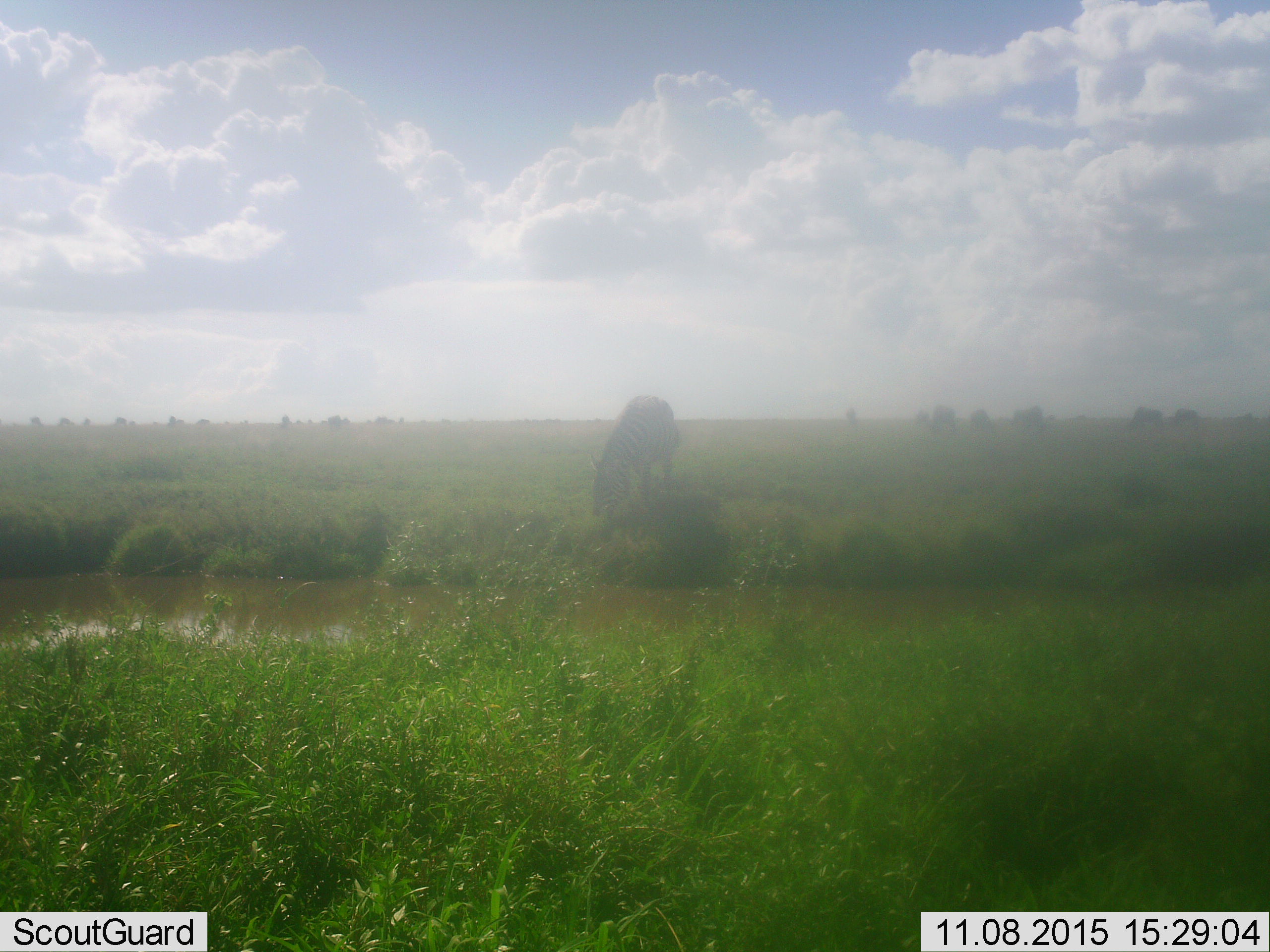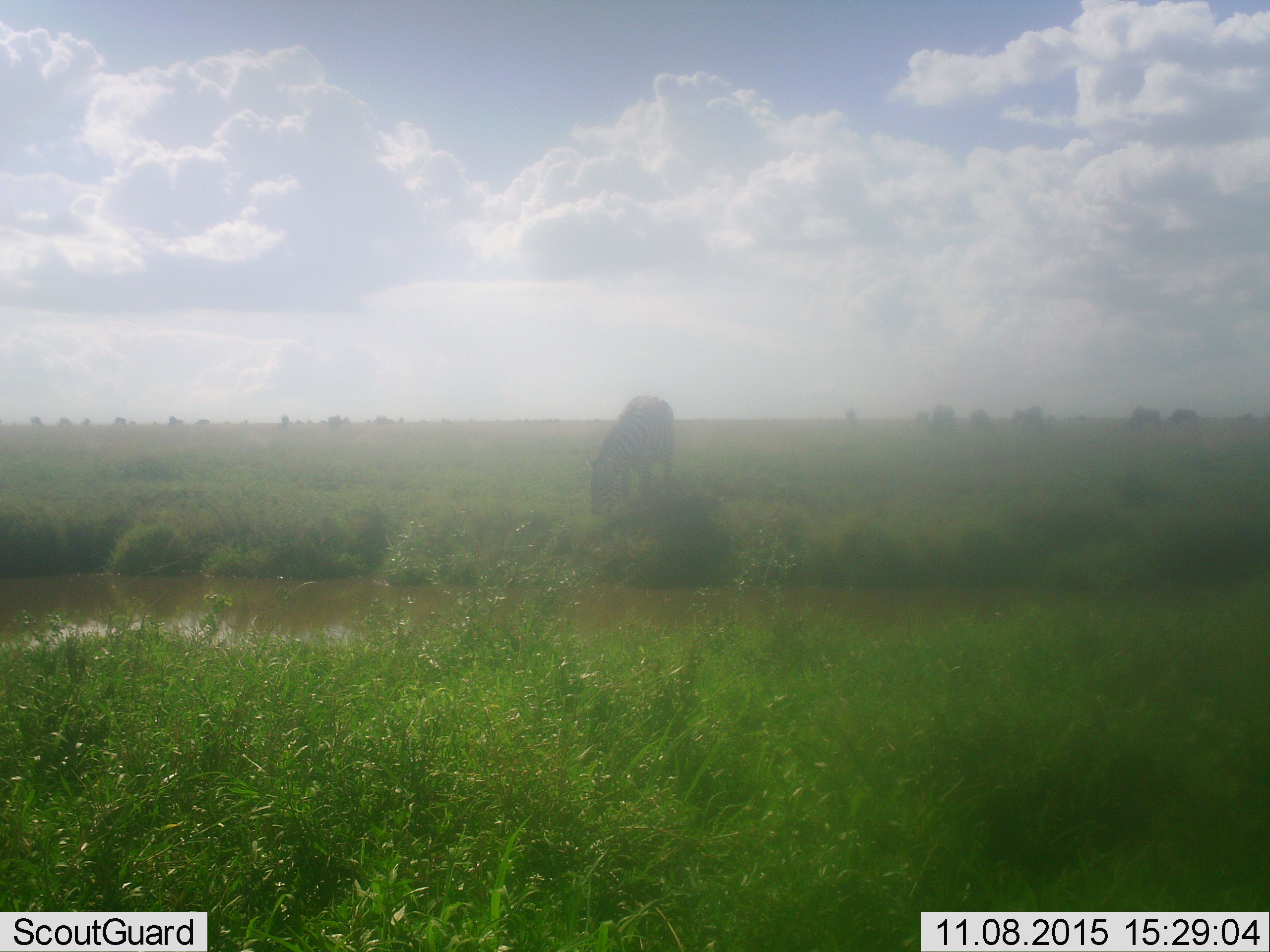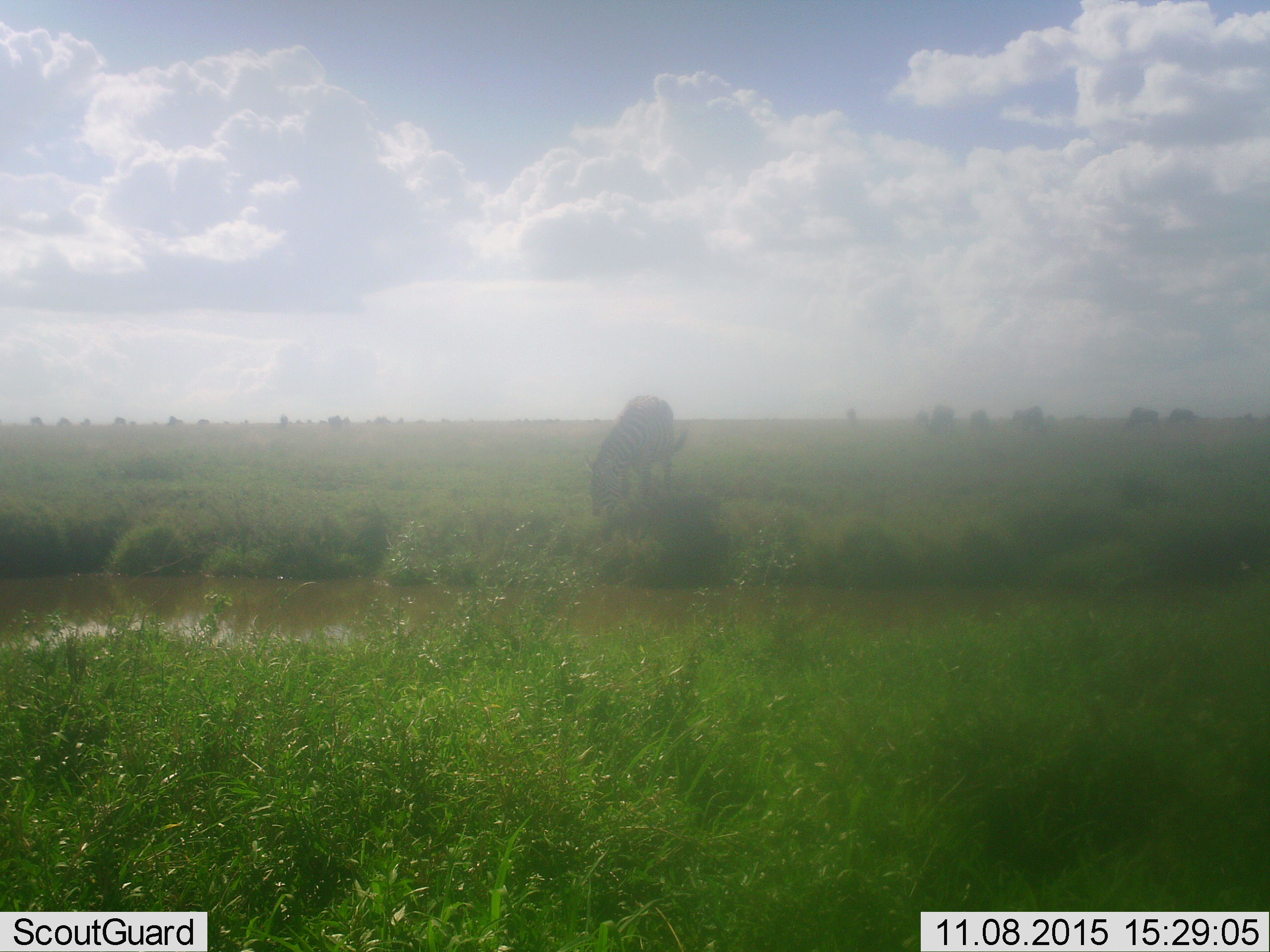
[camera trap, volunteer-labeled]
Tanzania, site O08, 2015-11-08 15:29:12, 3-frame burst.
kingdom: Animalia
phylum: Chordata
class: Mammalia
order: Perissodactyla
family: Equidae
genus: Equus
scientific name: Equus quagga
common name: plains zebra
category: zebra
Zebra (plains zebra) (Equus quagga), count 1. Behavior (volunteer vote fractions): standing 11%, resting 11%, moving 0%, interacting 0%. Young present (vote fraction): 11%. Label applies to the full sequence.